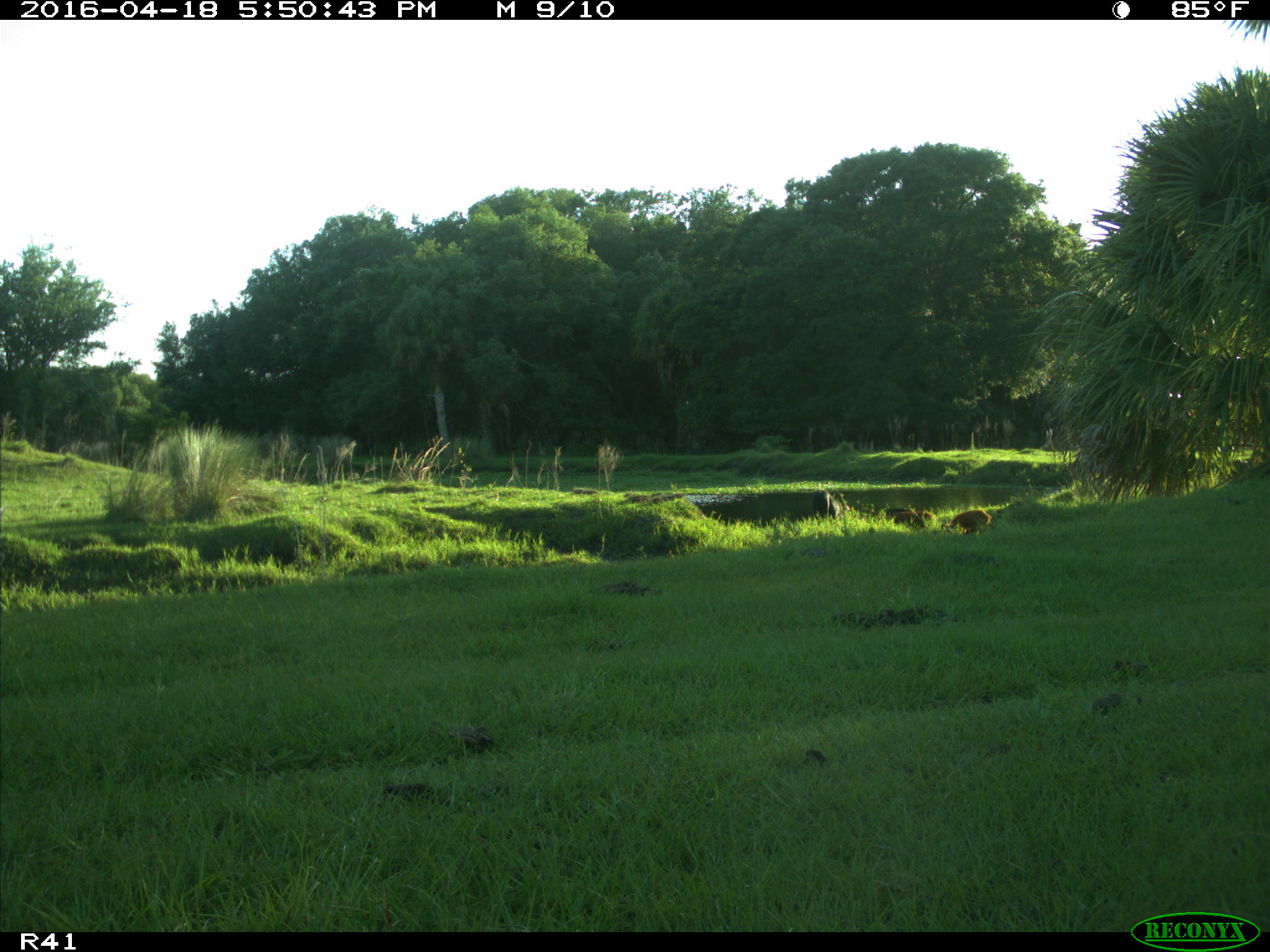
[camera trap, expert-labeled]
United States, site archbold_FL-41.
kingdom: Animalia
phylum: Chordata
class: Mammalia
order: Artiodactyla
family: Suidae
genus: Sus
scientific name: Sus scrofa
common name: wild boar